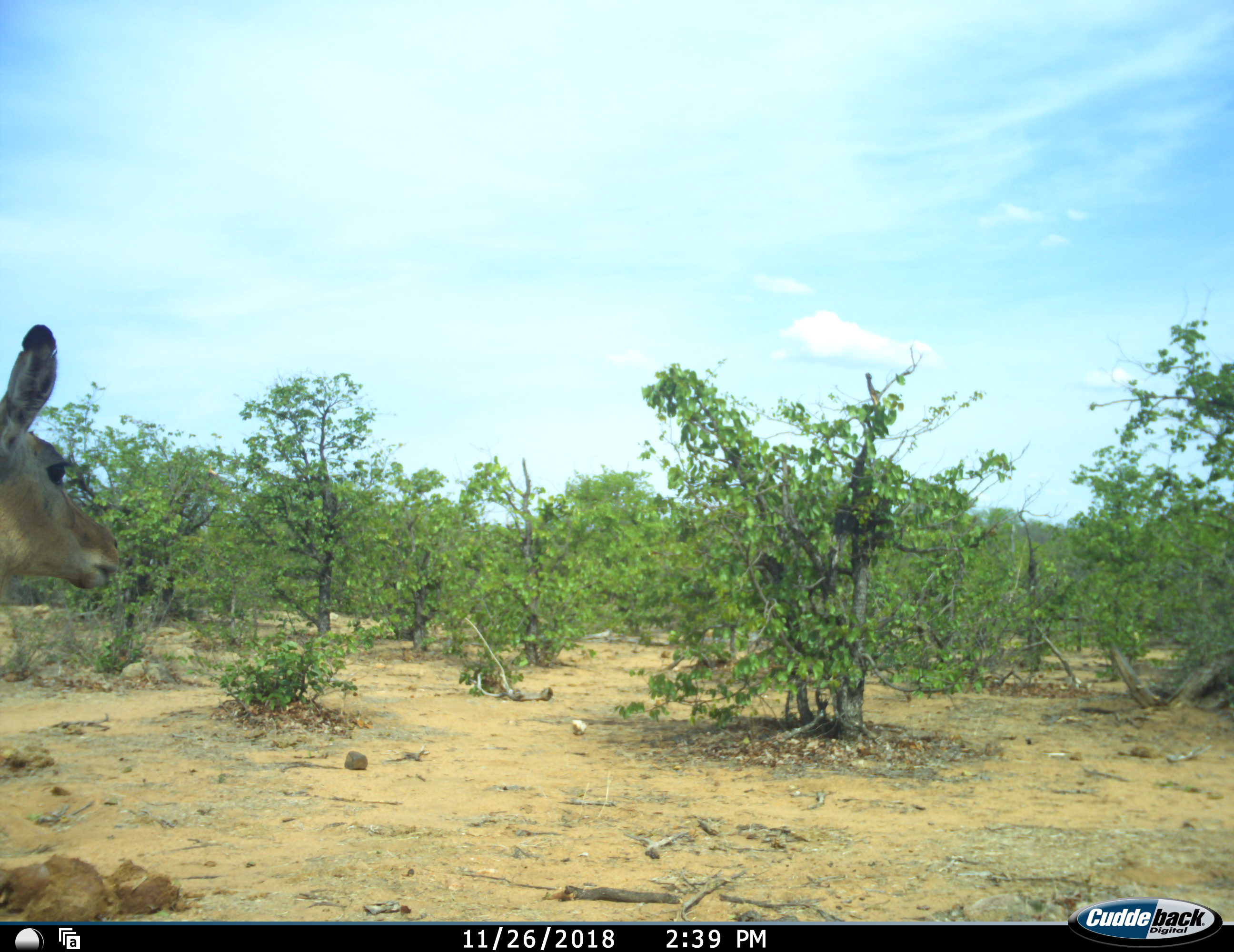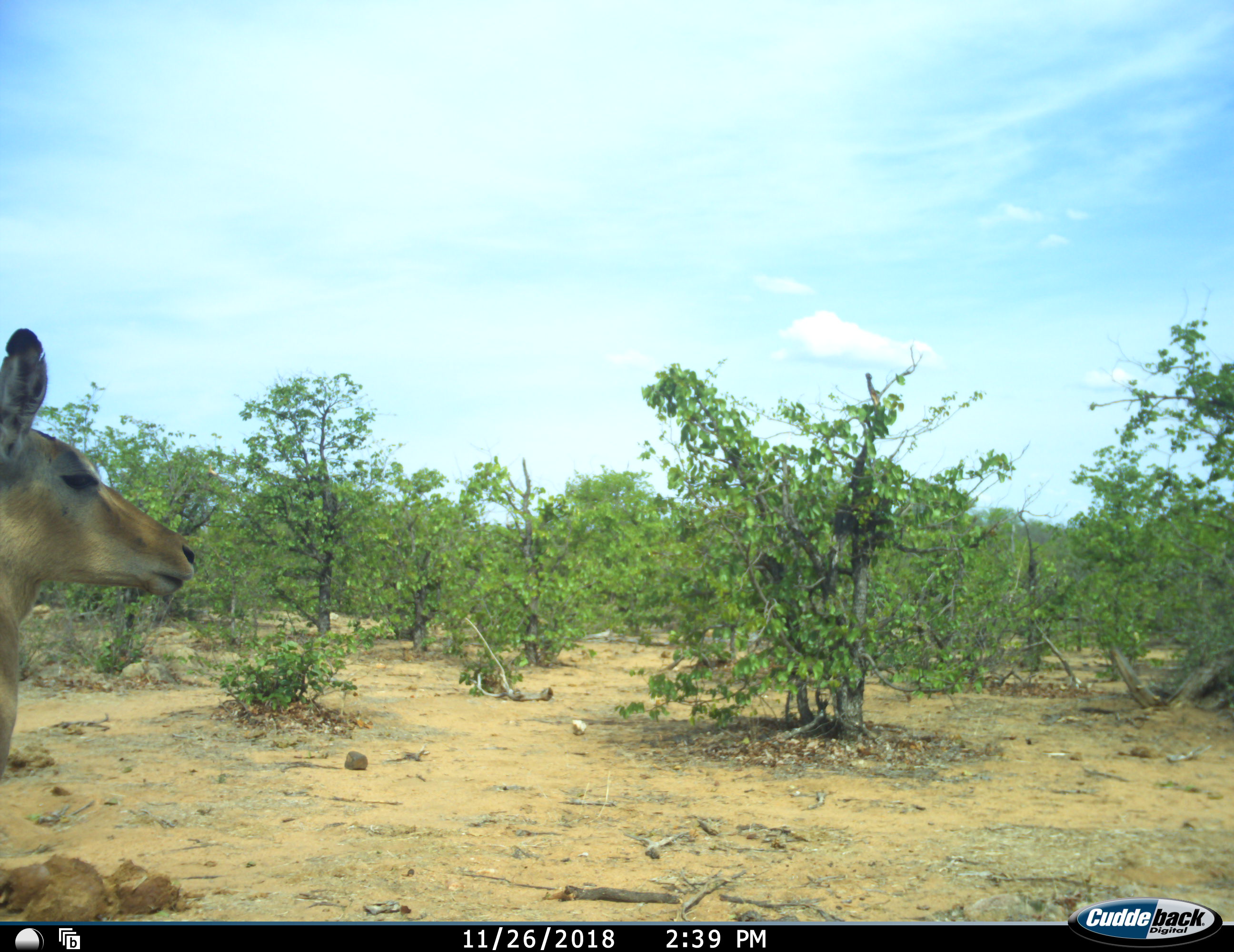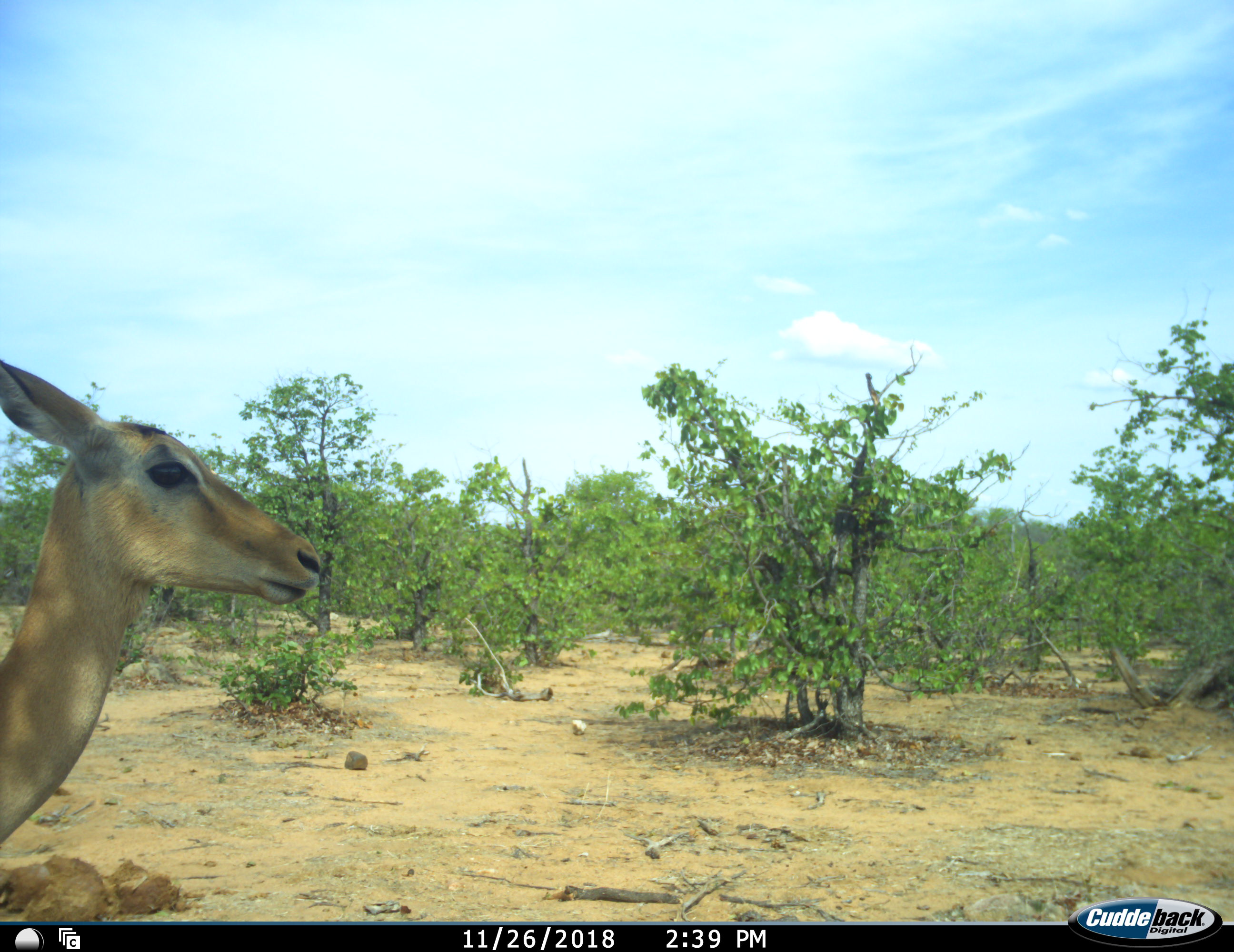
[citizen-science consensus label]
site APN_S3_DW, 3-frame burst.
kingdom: Animalia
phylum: Chordata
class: Mammalia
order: Artiodactyla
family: Bovidae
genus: Aepyceros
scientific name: Aepyceros melampus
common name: impala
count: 1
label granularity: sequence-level